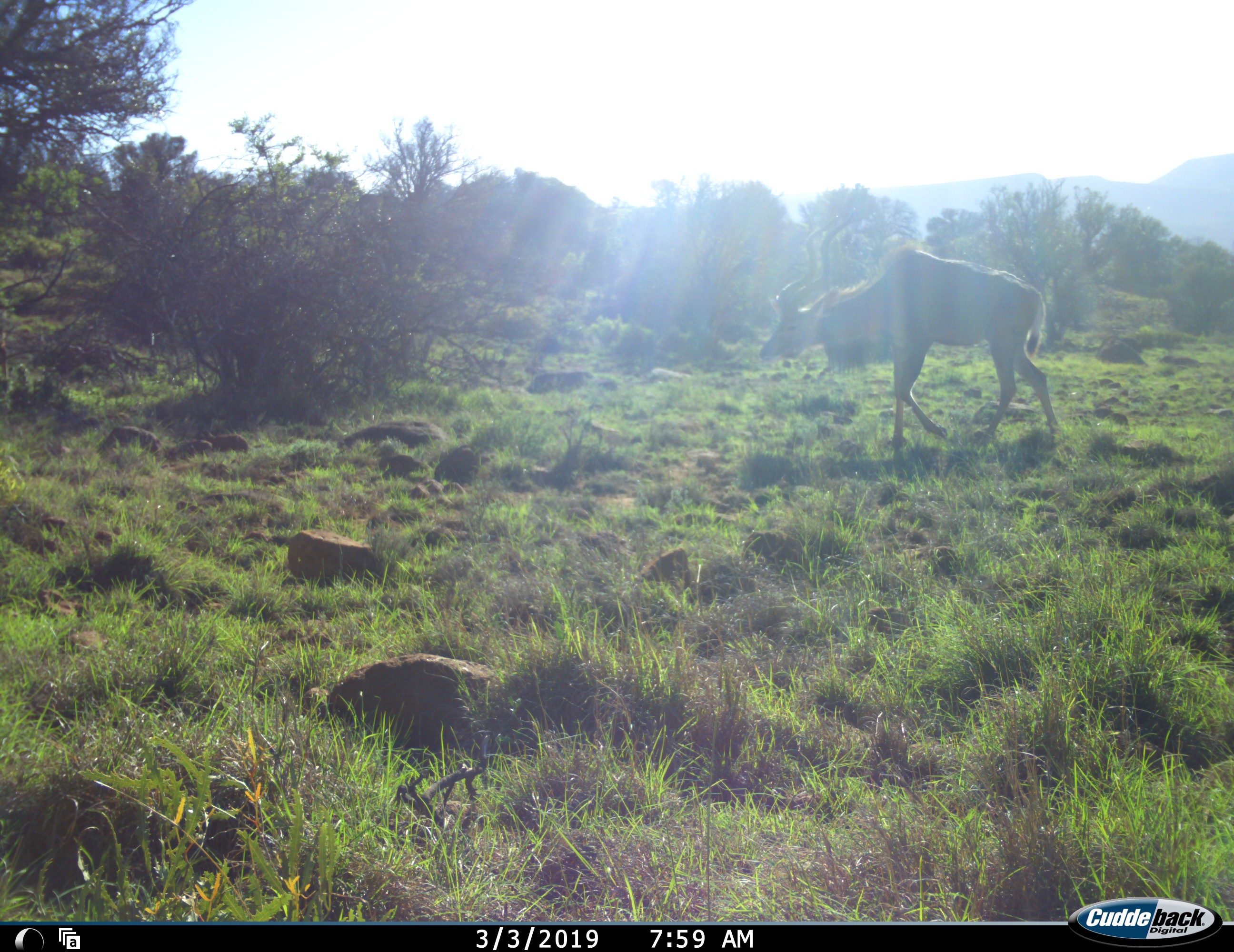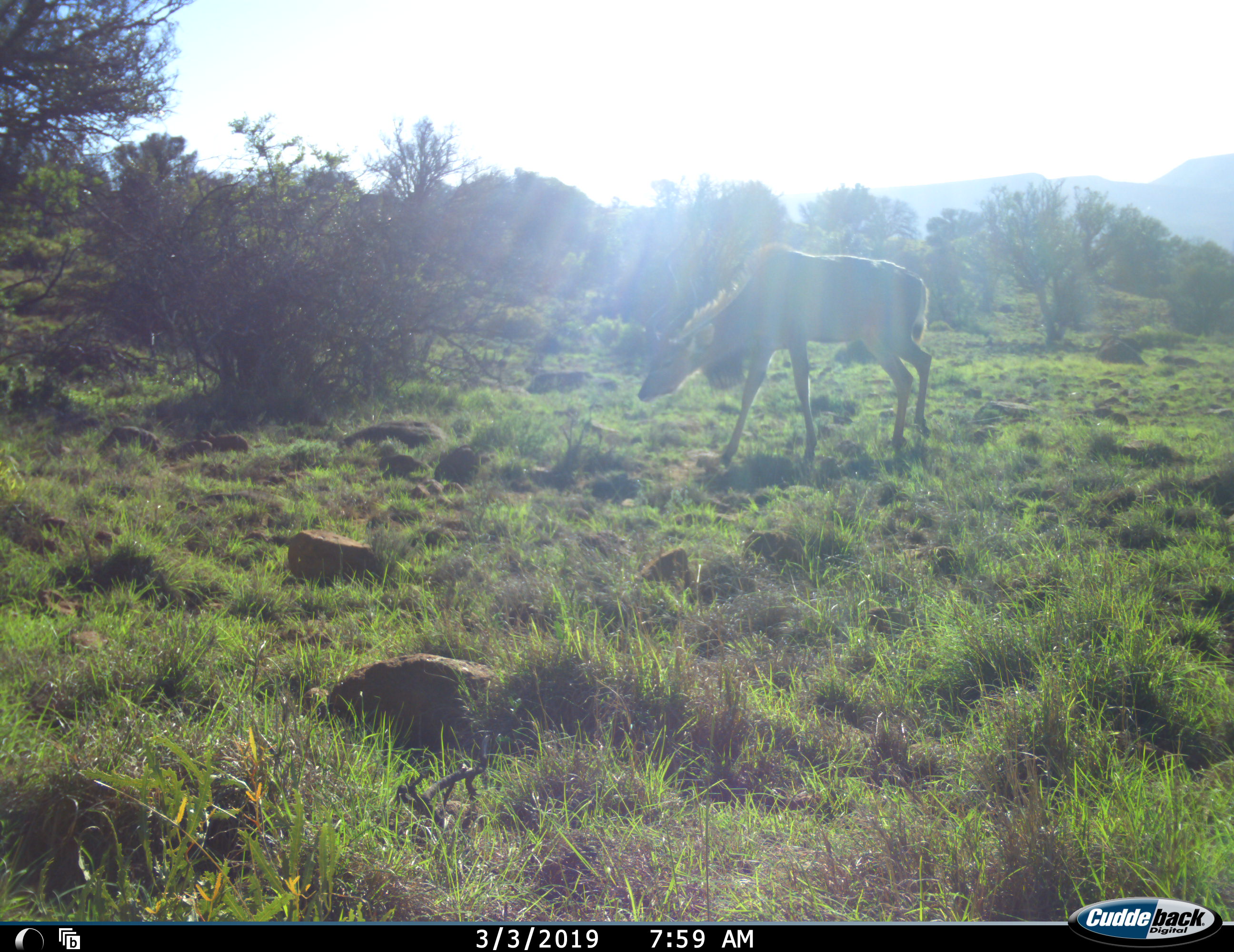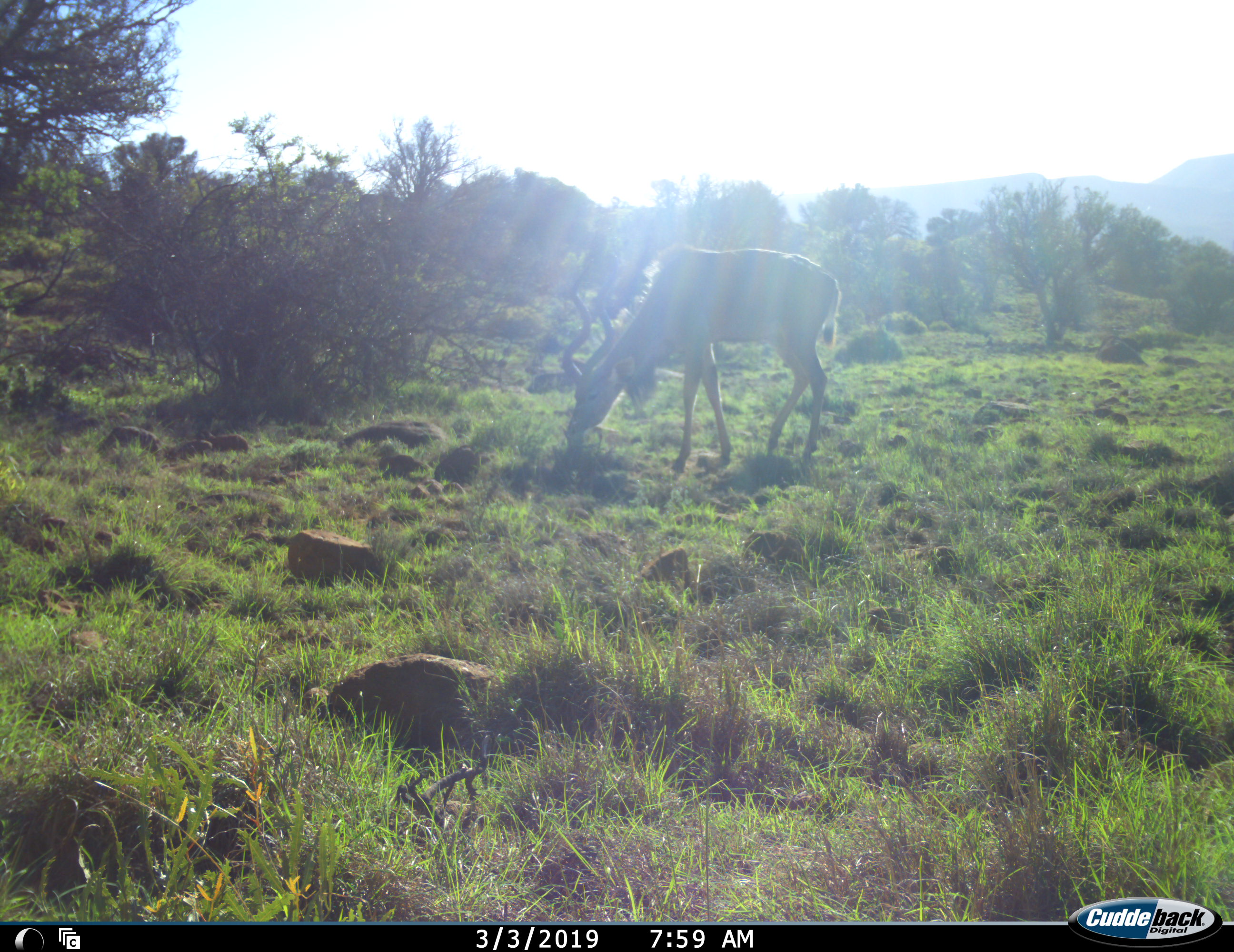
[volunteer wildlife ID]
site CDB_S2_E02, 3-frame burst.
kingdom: Animalia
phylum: Chordata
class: Mammalia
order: Artiodactyla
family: Bovidae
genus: Tragelaphus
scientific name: Tragelaphus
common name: kudu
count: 1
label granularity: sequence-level